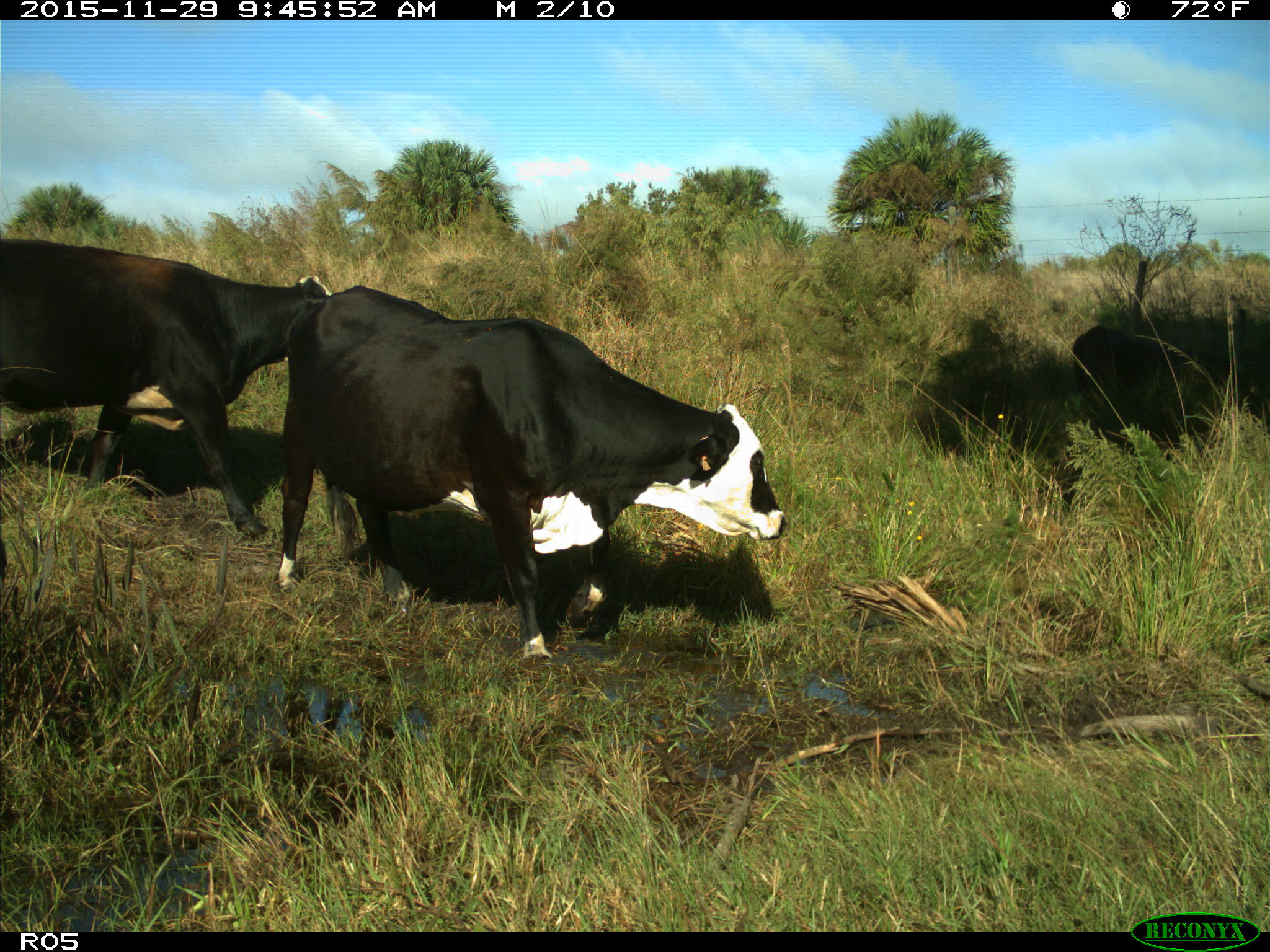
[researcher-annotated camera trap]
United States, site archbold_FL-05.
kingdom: Animalia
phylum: Chordata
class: Mammalia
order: Artiodactyla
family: Bovidae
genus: Bos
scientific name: Bos taurus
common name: domestic cow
Bos taurus (domestic cow).